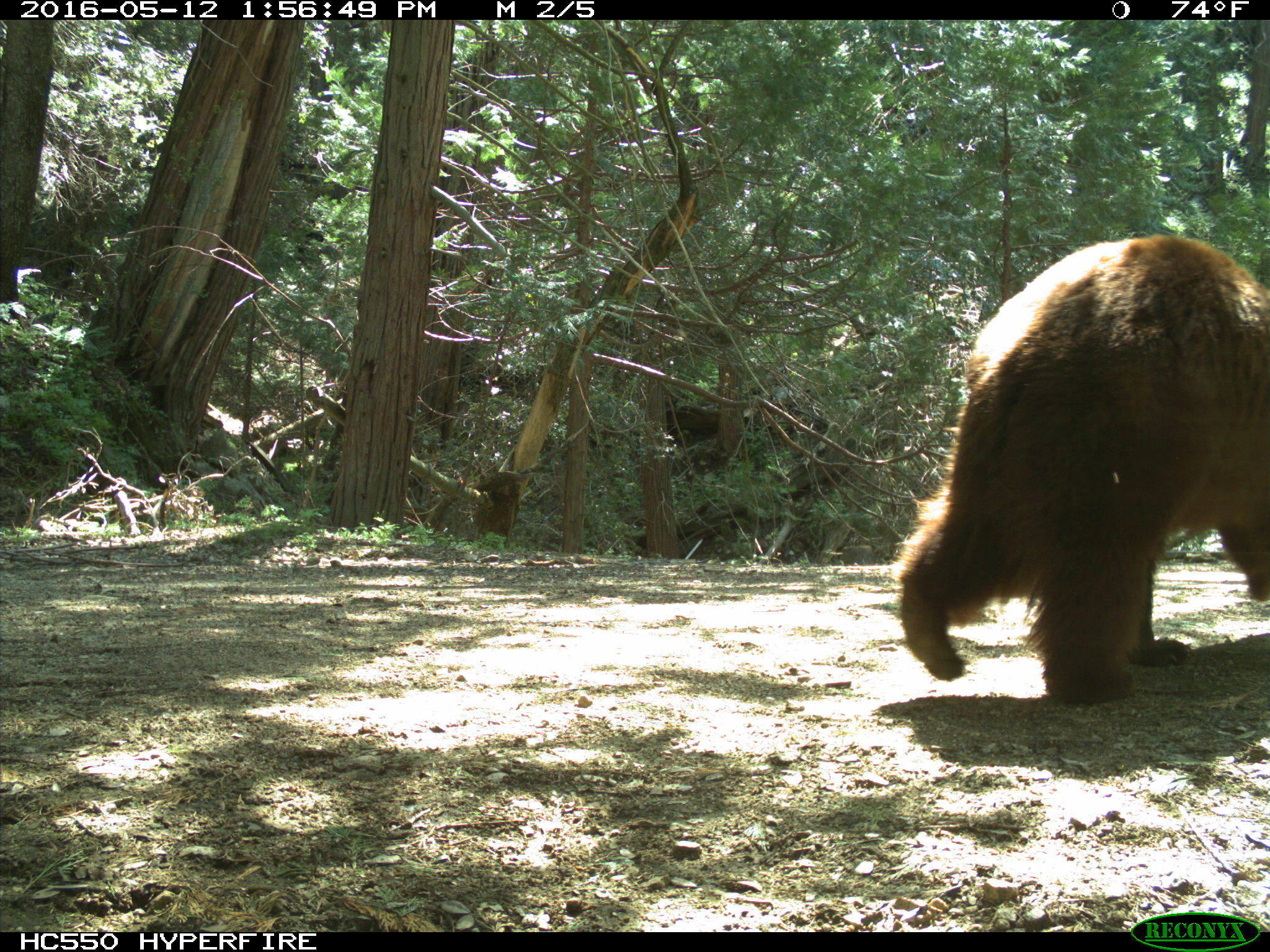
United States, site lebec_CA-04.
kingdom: Animalia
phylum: Chordata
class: Mammalia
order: Carnivora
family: Ursidae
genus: Ursus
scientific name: Ursus americanus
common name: american black bear